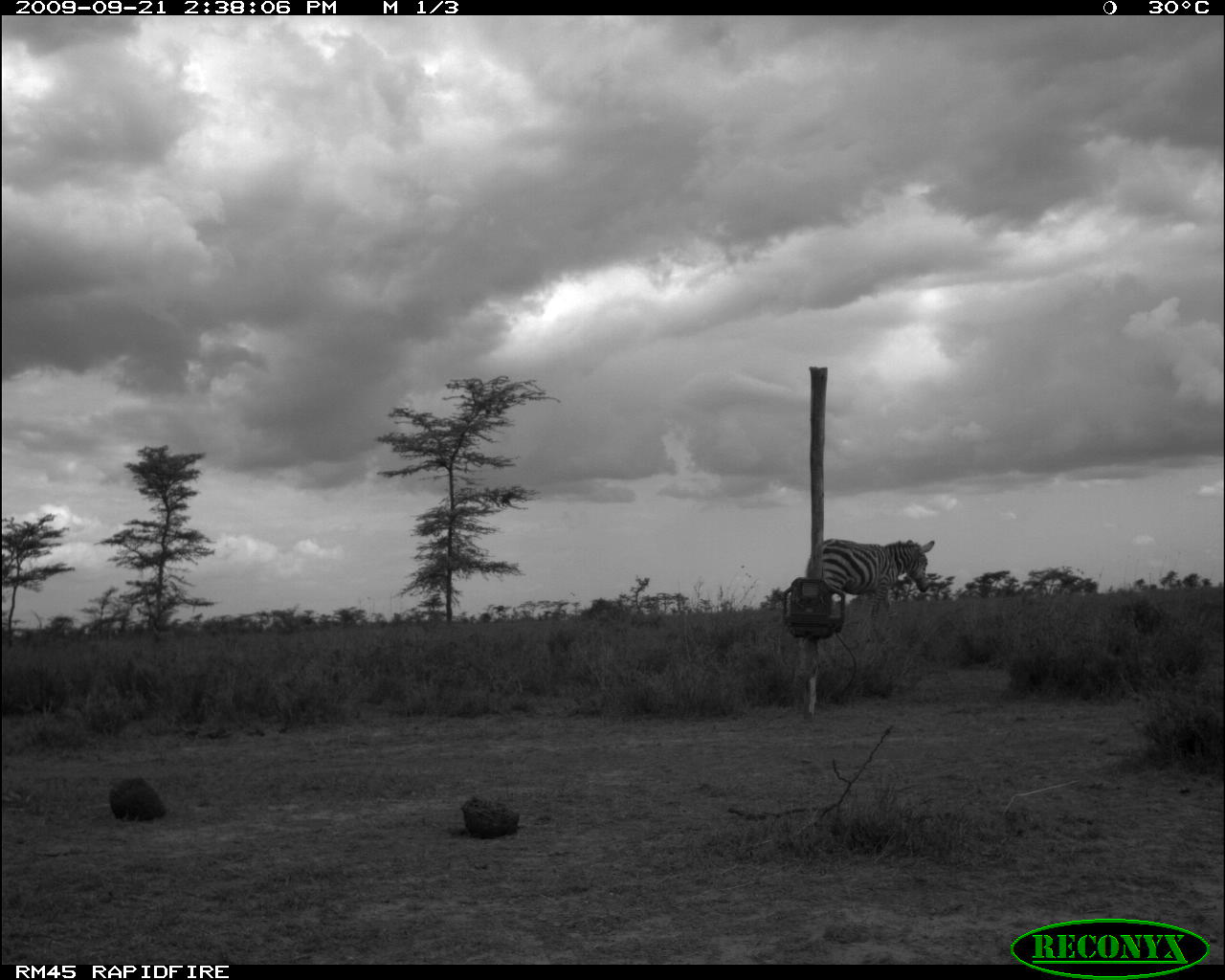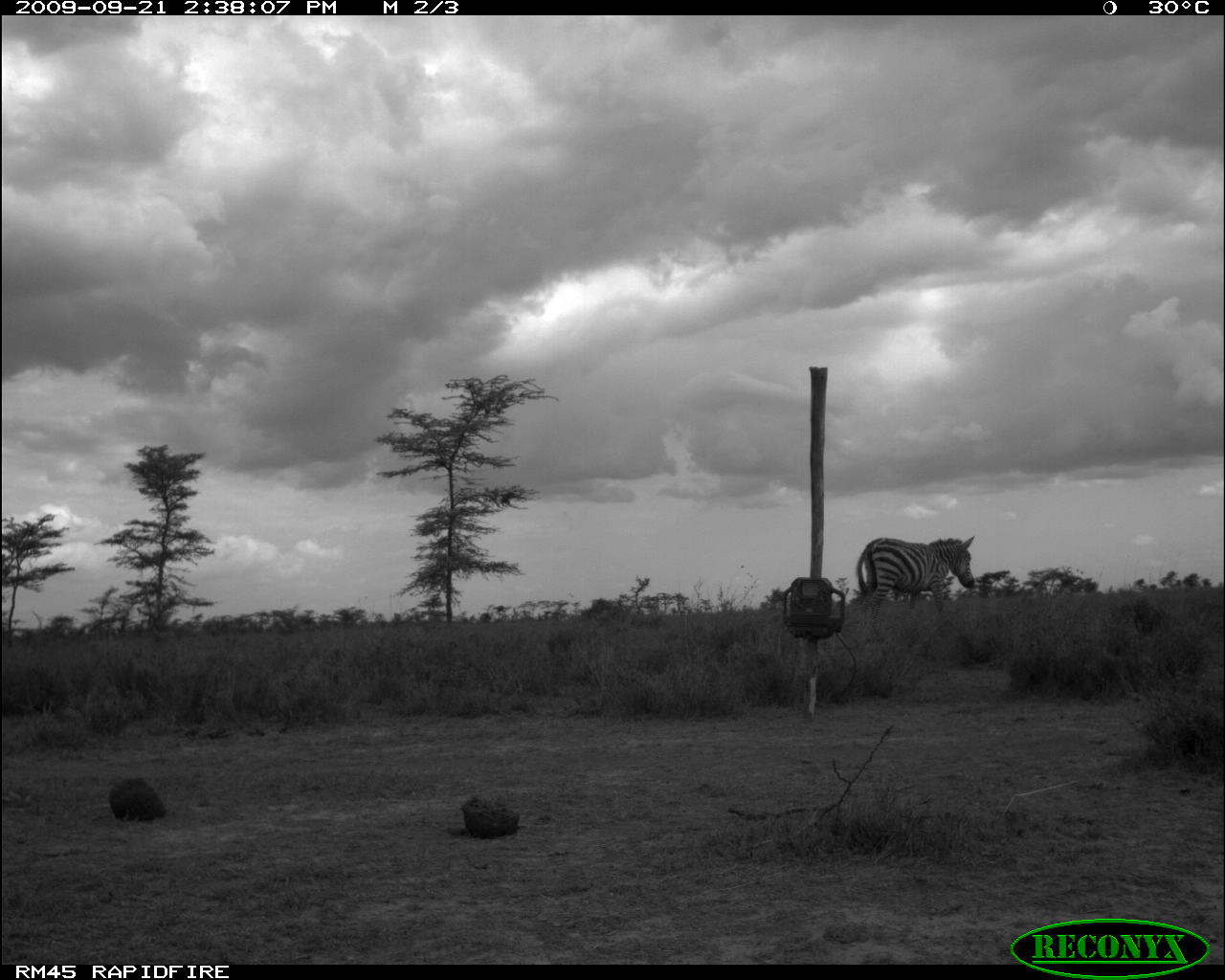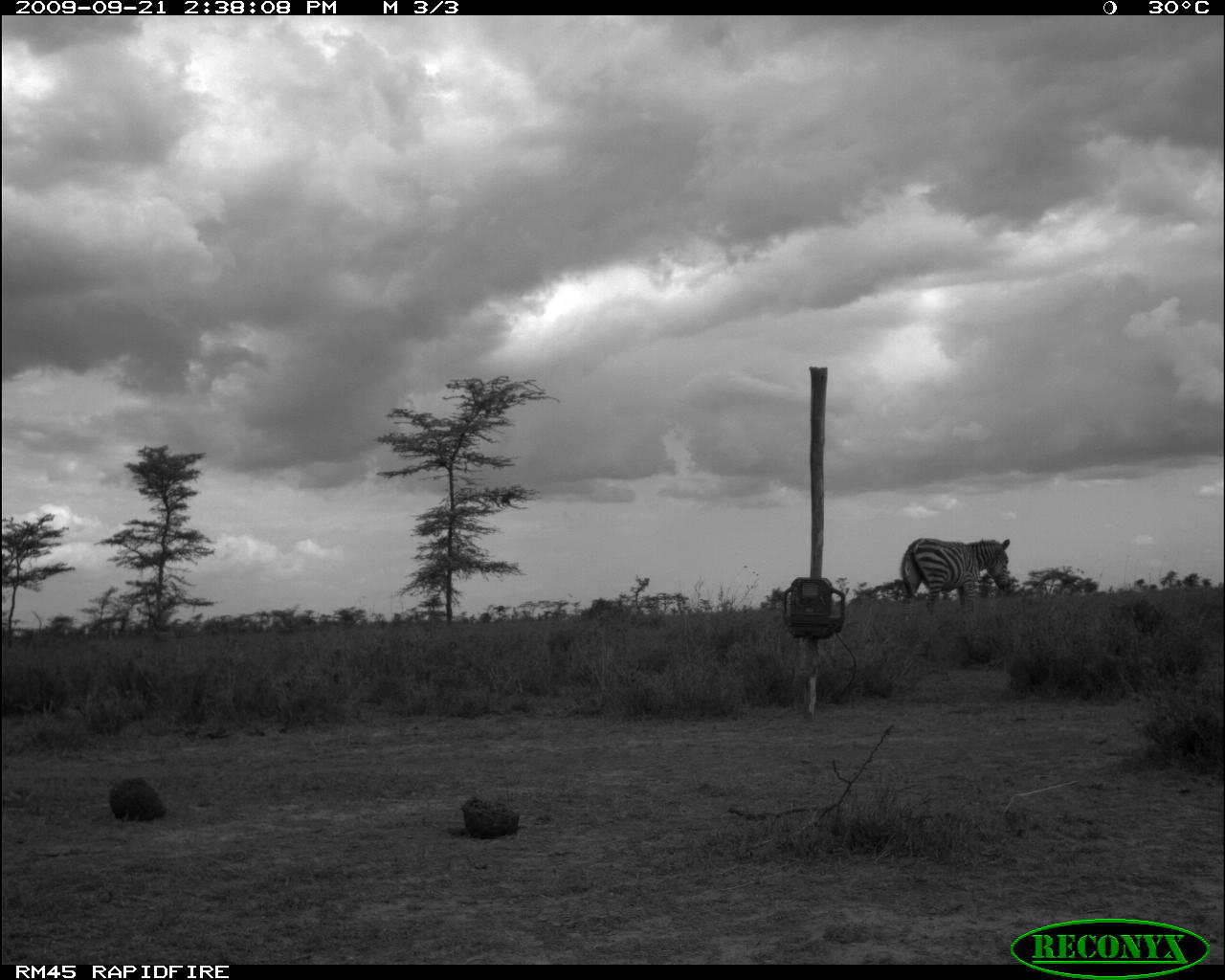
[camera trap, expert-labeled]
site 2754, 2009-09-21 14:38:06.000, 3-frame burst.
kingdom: Animalia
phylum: Chordata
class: Mammalia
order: Perissodactyla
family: Equidae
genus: Equus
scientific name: Equus quagga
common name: plains zebra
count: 1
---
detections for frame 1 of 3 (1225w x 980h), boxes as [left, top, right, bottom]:
equus quagga: [803, 537, 936, 628]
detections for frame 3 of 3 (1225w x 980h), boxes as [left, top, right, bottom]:
equus quagga: [898, 535, 1014, 620]